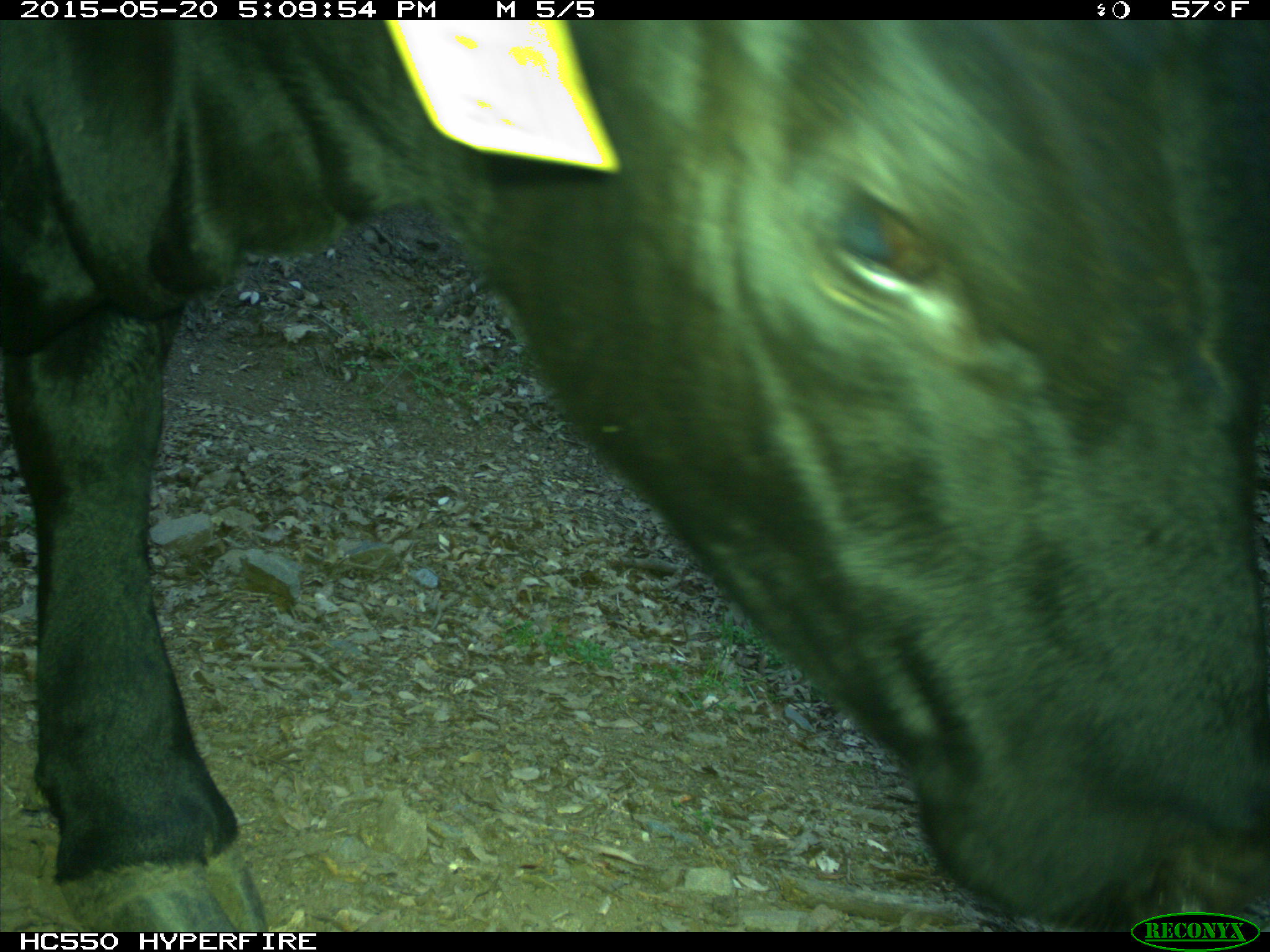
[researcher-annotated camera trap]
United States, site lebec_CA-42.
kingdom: Animalia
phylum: Chordata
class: Mammalia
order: Artiodactyla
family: Bovidae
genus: Bos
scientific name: Bos taurus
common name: domestic cow